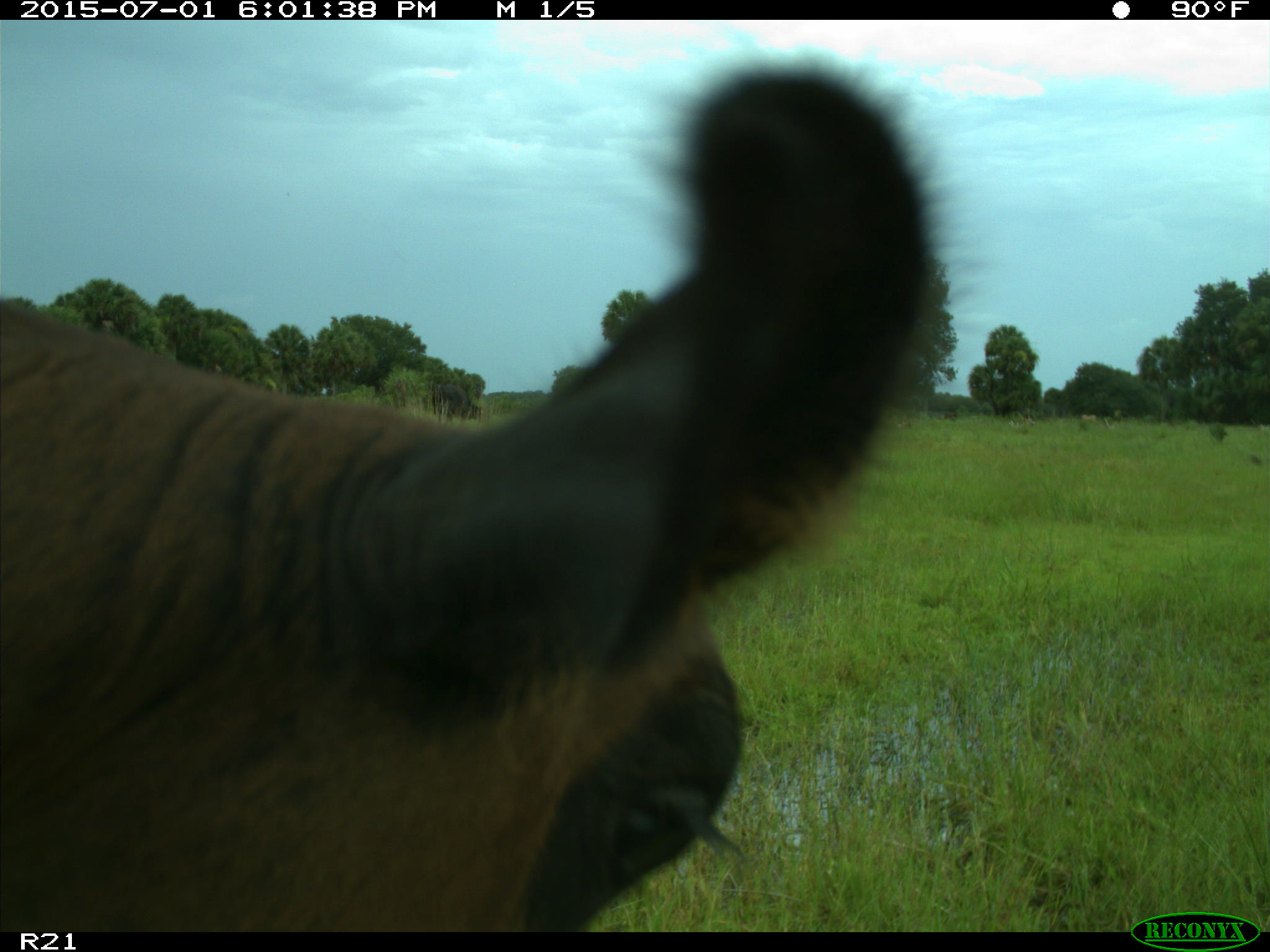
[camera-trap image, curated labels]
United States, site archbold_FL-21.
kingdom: Animalia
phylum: Chordata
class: Mammalia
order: Artiodactyla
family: Bovidae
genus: Bos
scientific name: Bos taurus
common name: domestic cow